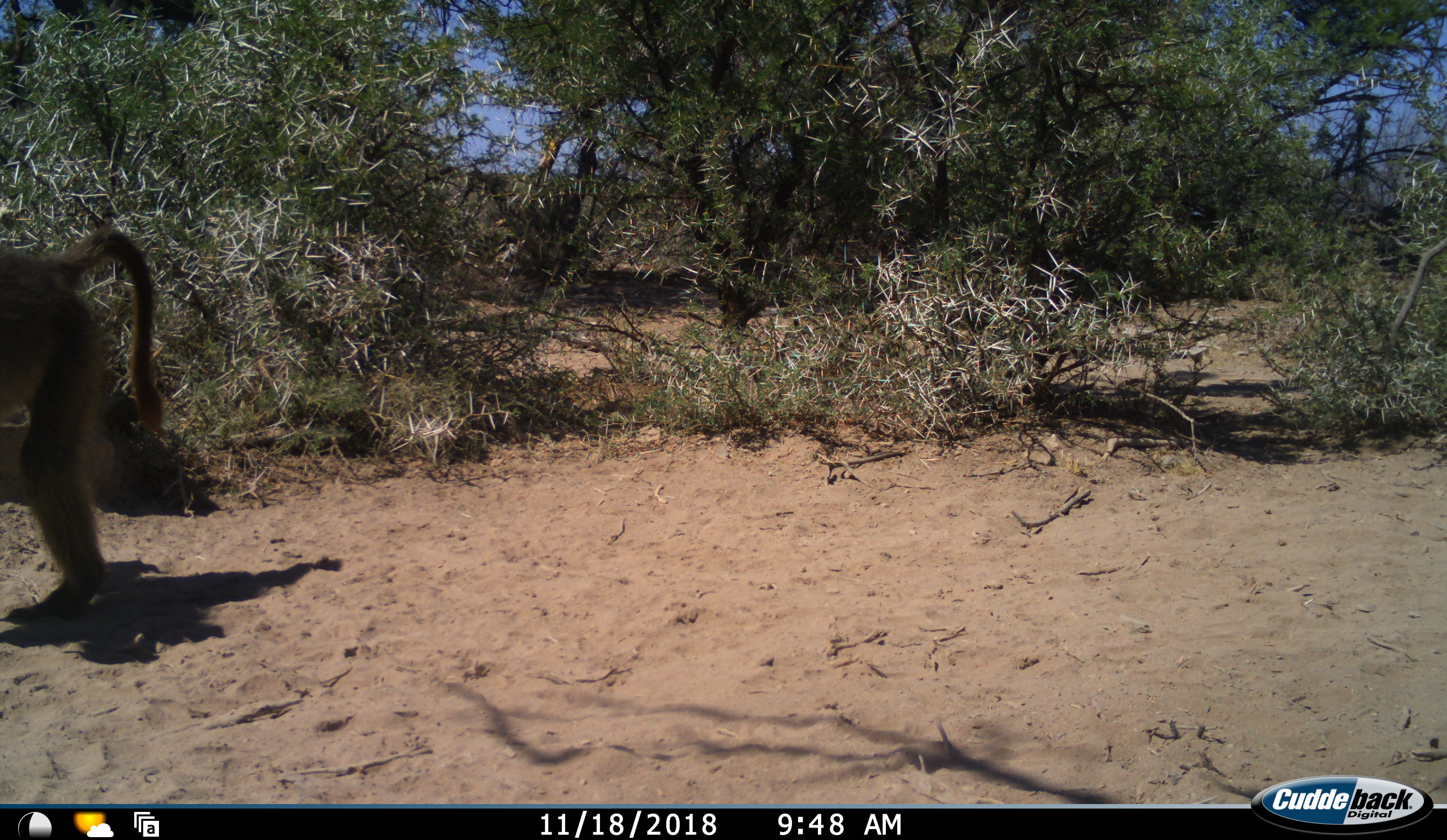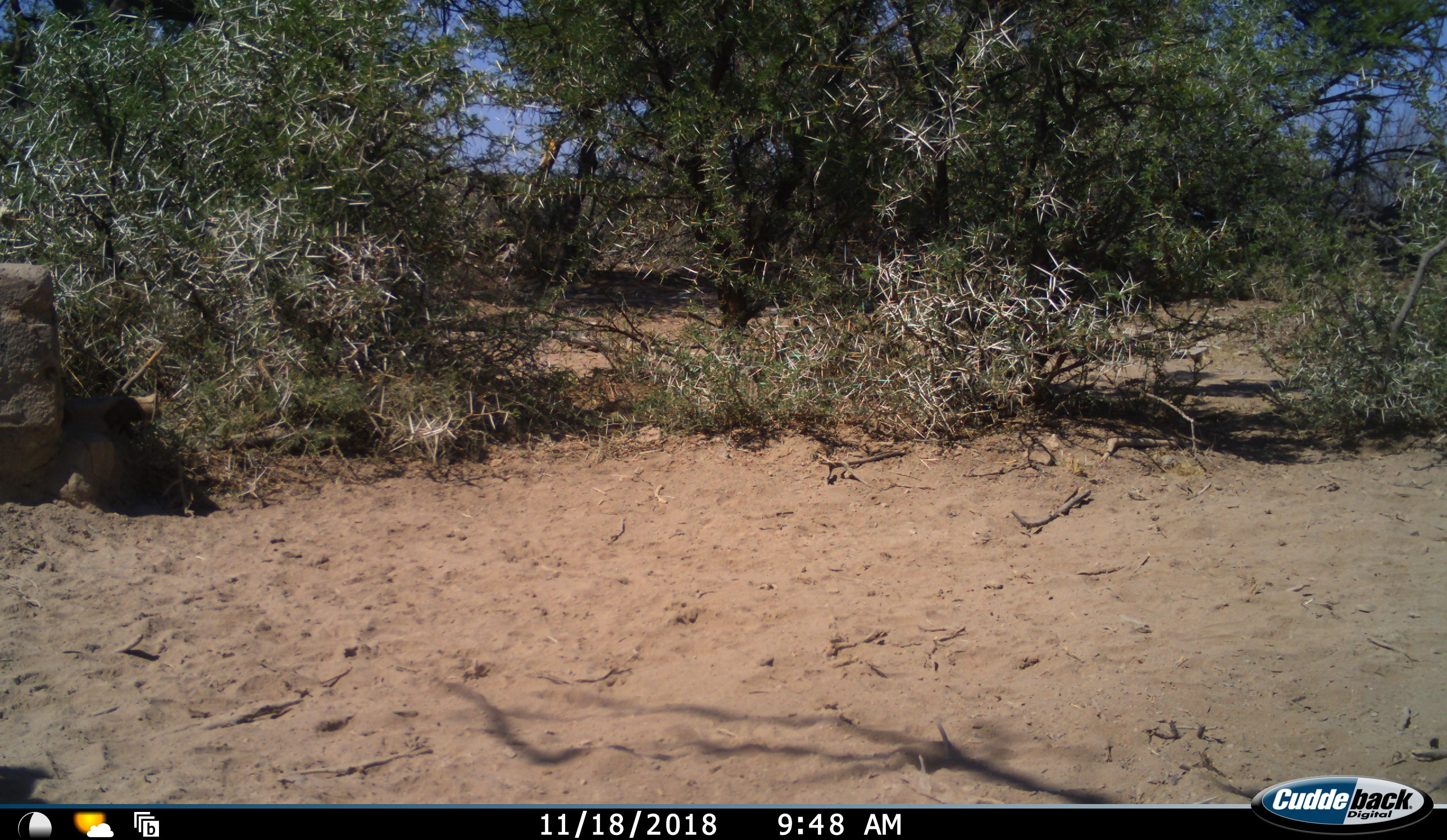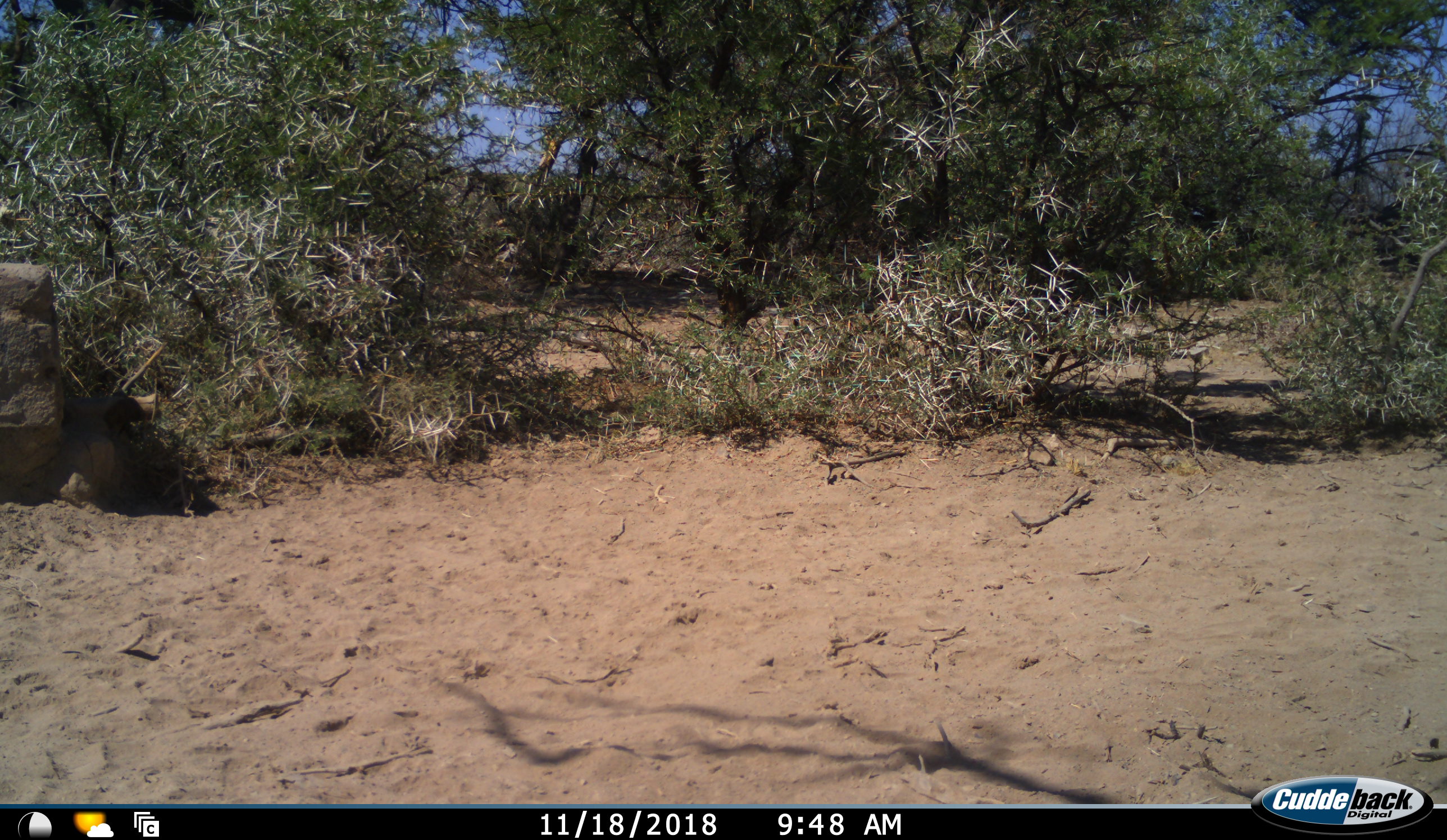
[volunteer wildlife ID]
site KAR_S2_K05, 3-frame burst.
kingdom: Animalia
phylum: Chordata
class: Mammalia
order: Primates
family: Cercopithecidae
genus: Papio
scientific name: Papio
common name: baboon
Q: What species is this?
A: Baboon (Papio).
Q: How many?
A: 1.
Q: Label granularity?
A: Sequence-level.